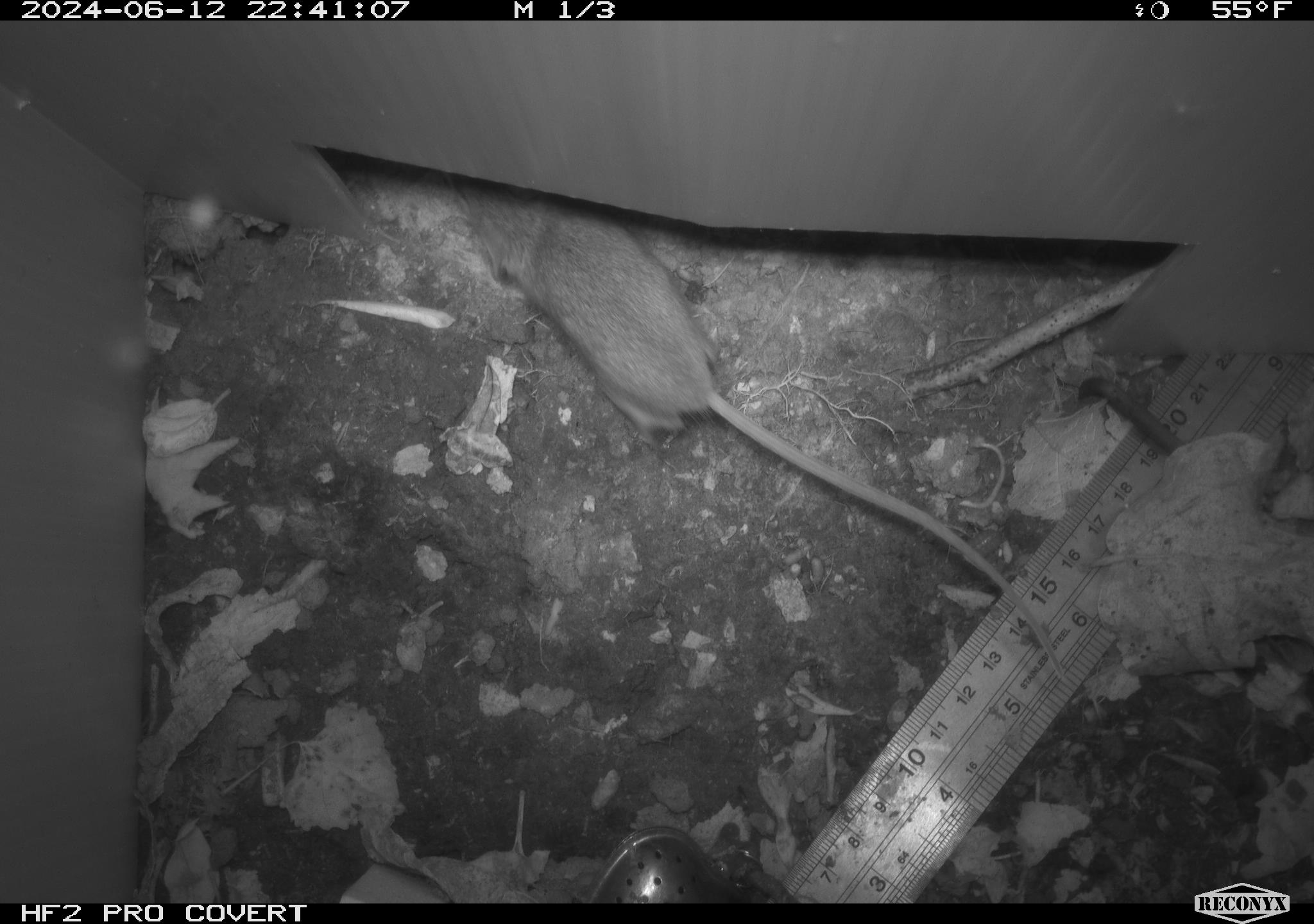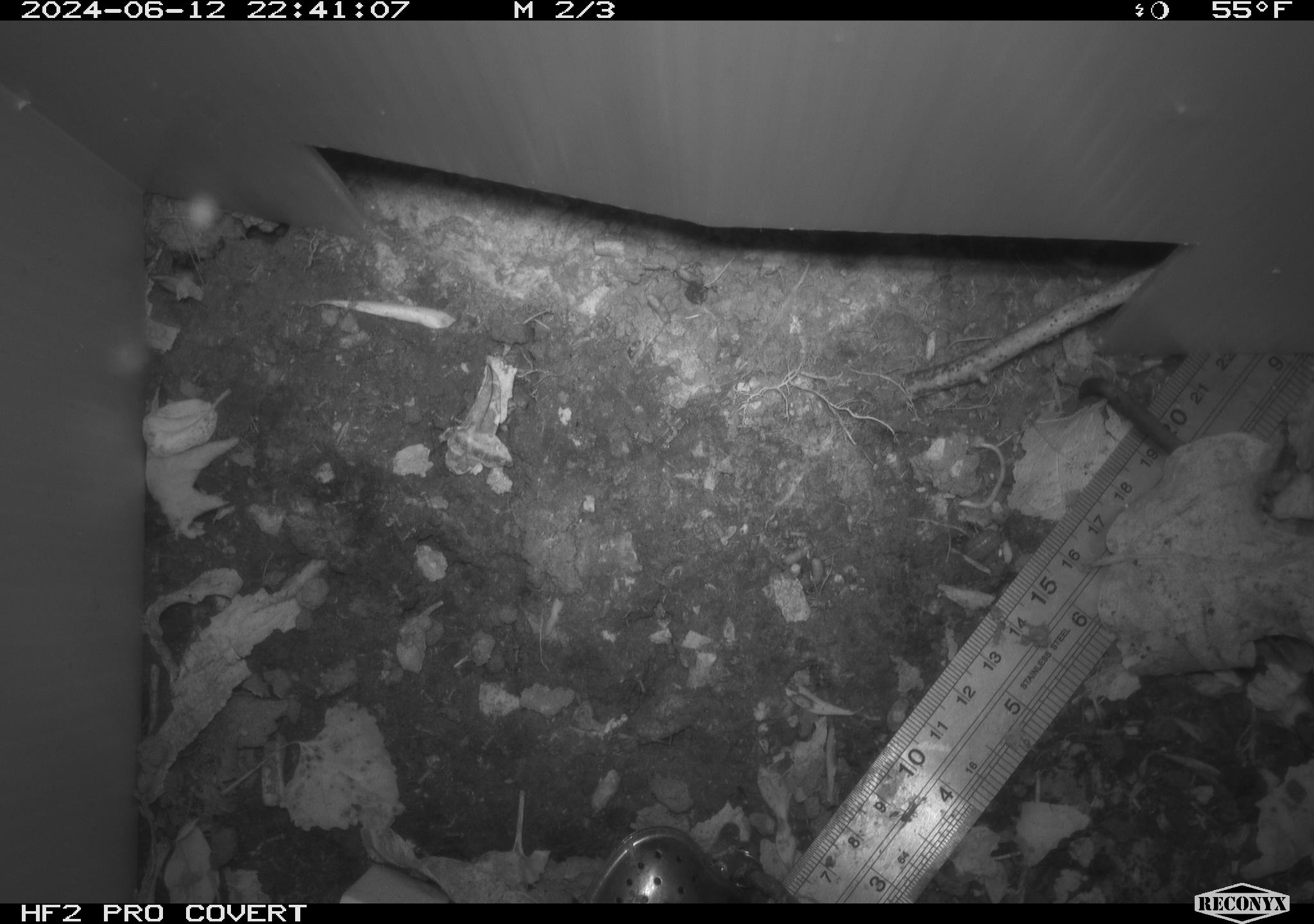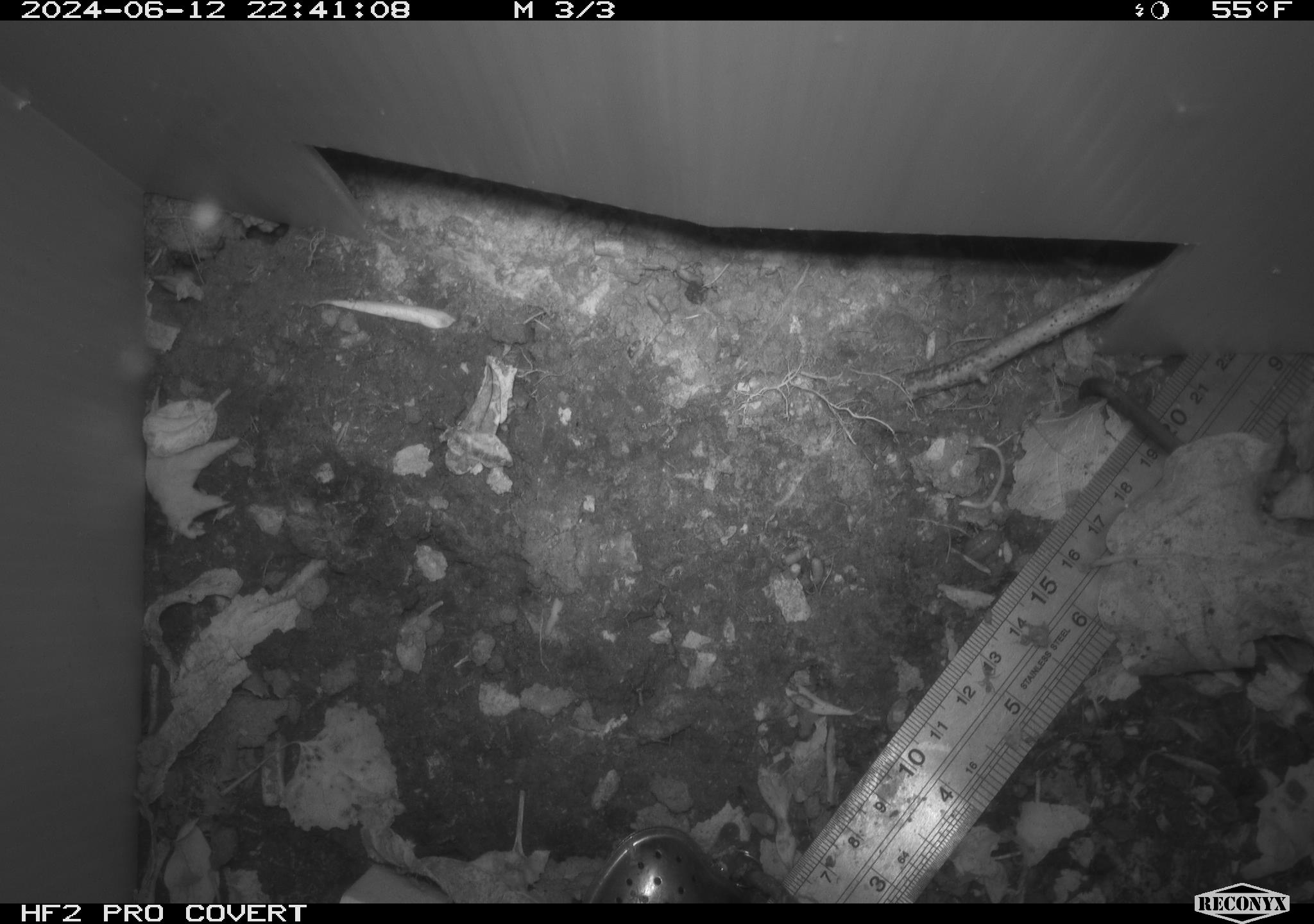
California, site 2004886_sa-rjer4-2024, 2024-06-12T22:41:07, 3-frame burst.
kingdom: Animalia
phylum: Chordata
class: Mammalia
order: Rodentia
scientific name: Rodentia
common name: mouse species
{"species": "mouse species (Rodentia)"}